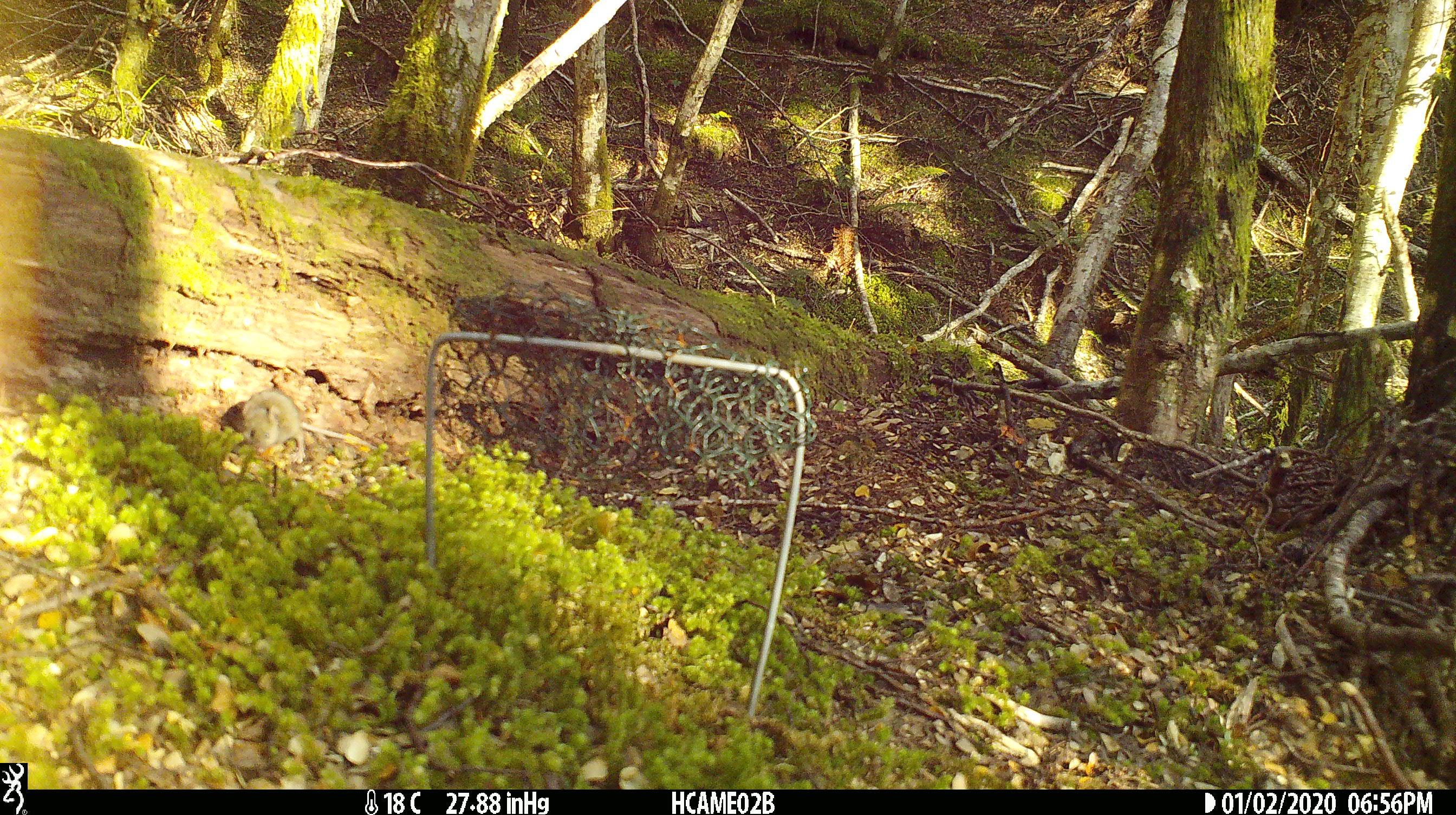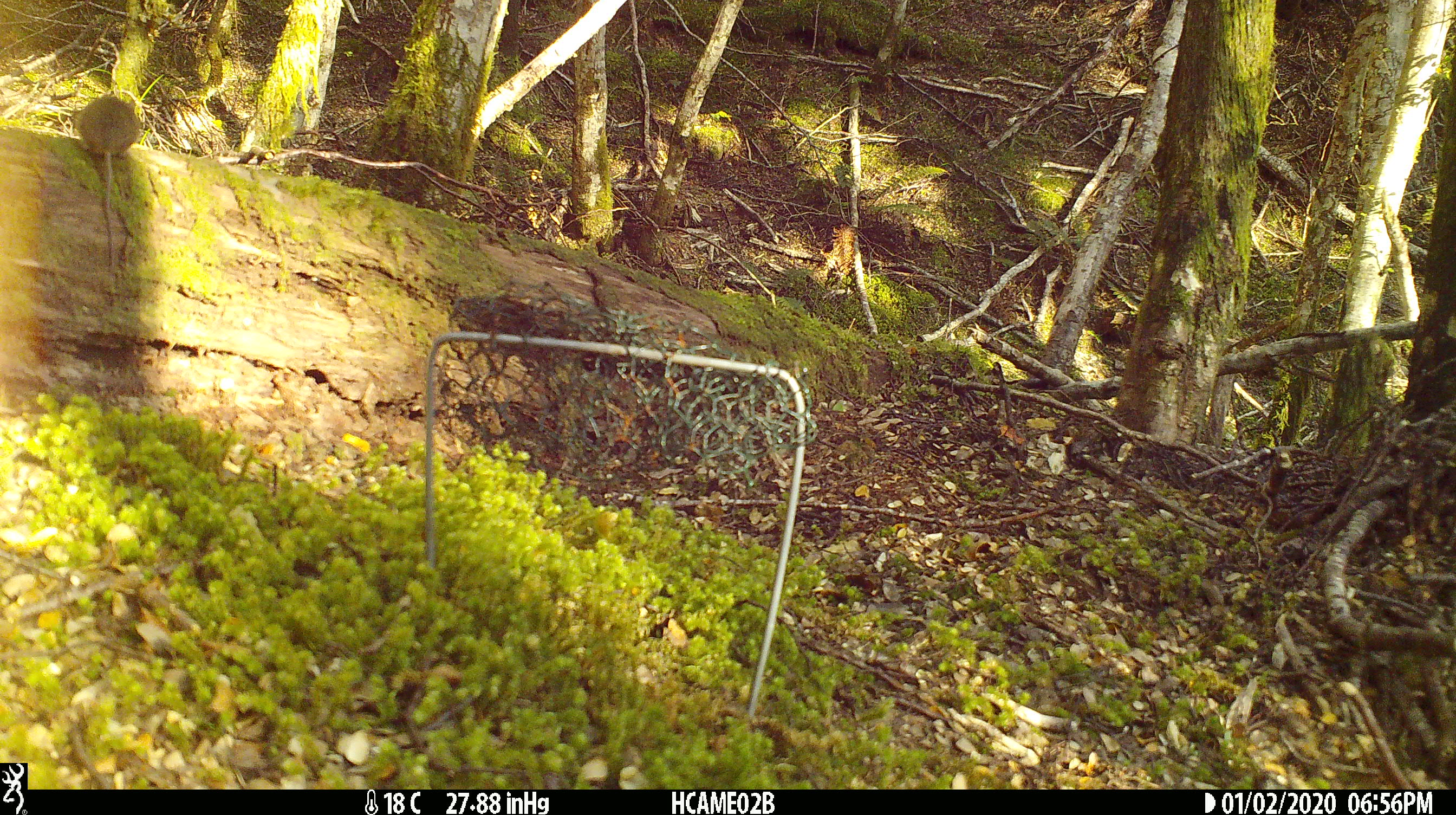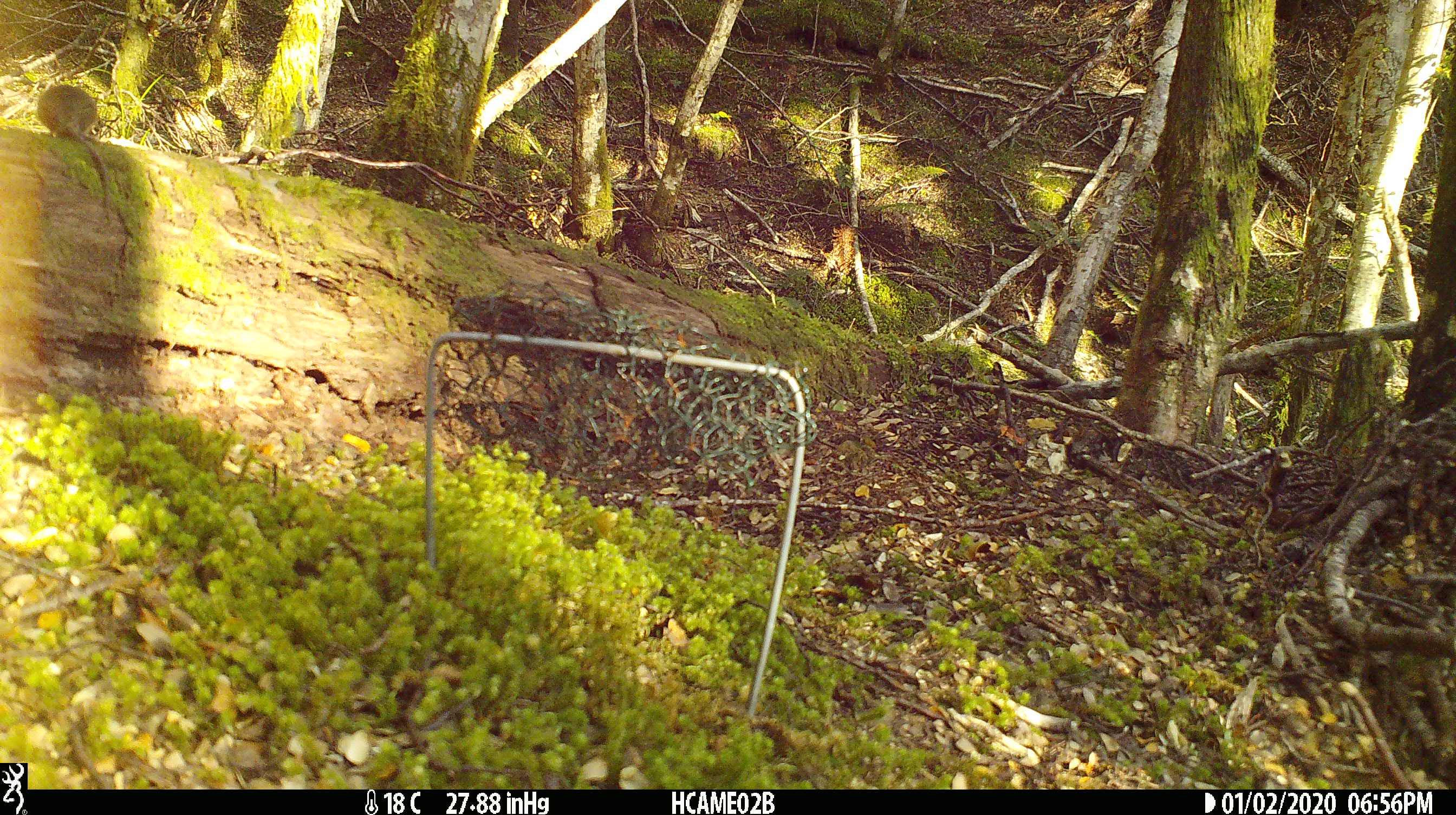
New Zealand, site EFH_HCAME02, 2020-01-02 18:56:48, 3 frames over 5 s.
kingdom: Animalia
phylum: Chordata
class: Mammalia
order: Rodentia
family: Muridae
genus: Mus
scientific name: Mus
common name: mouse